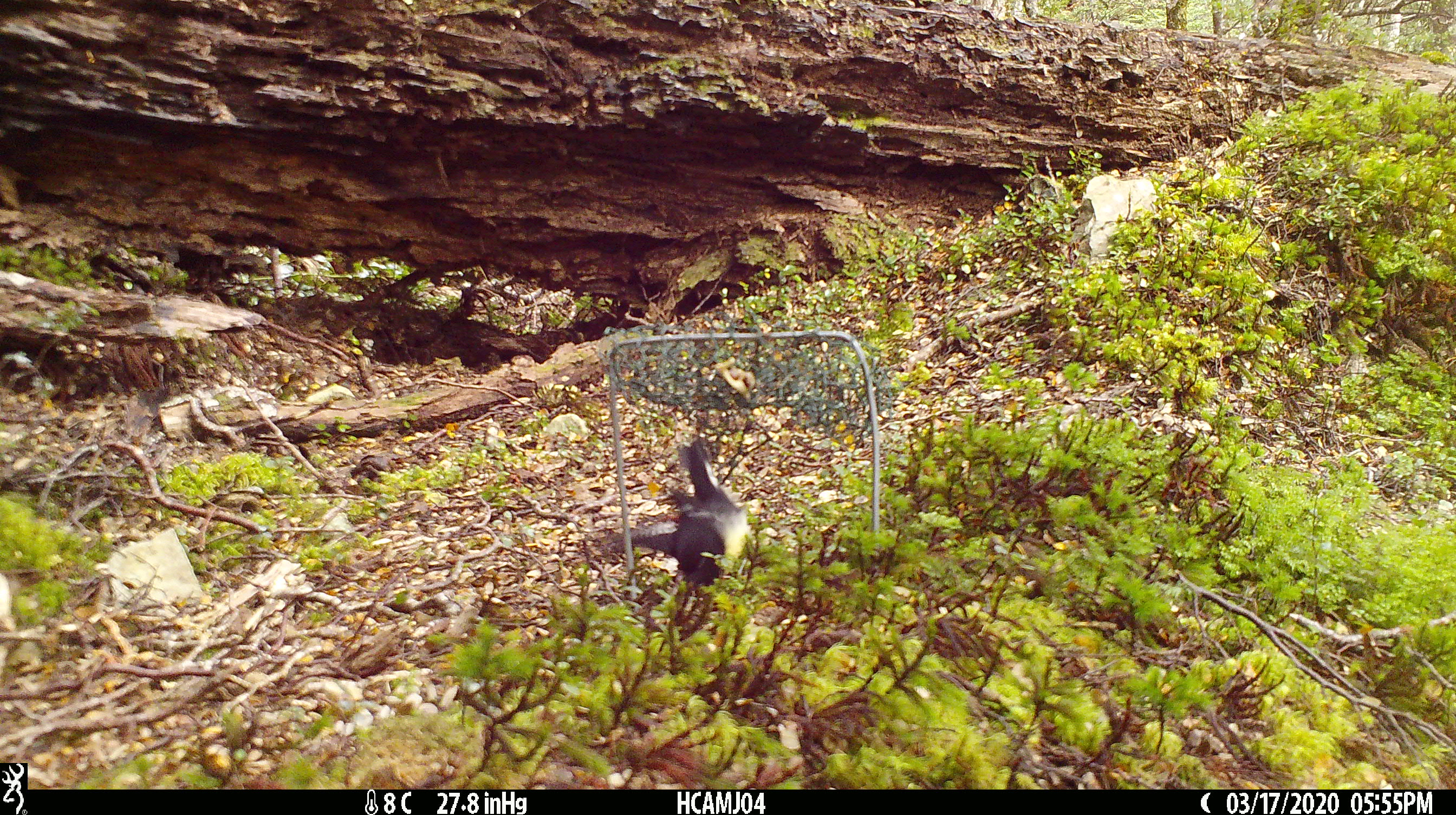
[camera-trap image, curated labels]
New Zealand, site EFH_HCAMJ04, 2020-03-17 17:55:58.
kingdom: Animalia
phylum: Chordata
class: Aves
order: Passeriformes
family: Petroicidae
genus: Petroica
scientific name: Petroica macrocephala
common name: tomtit